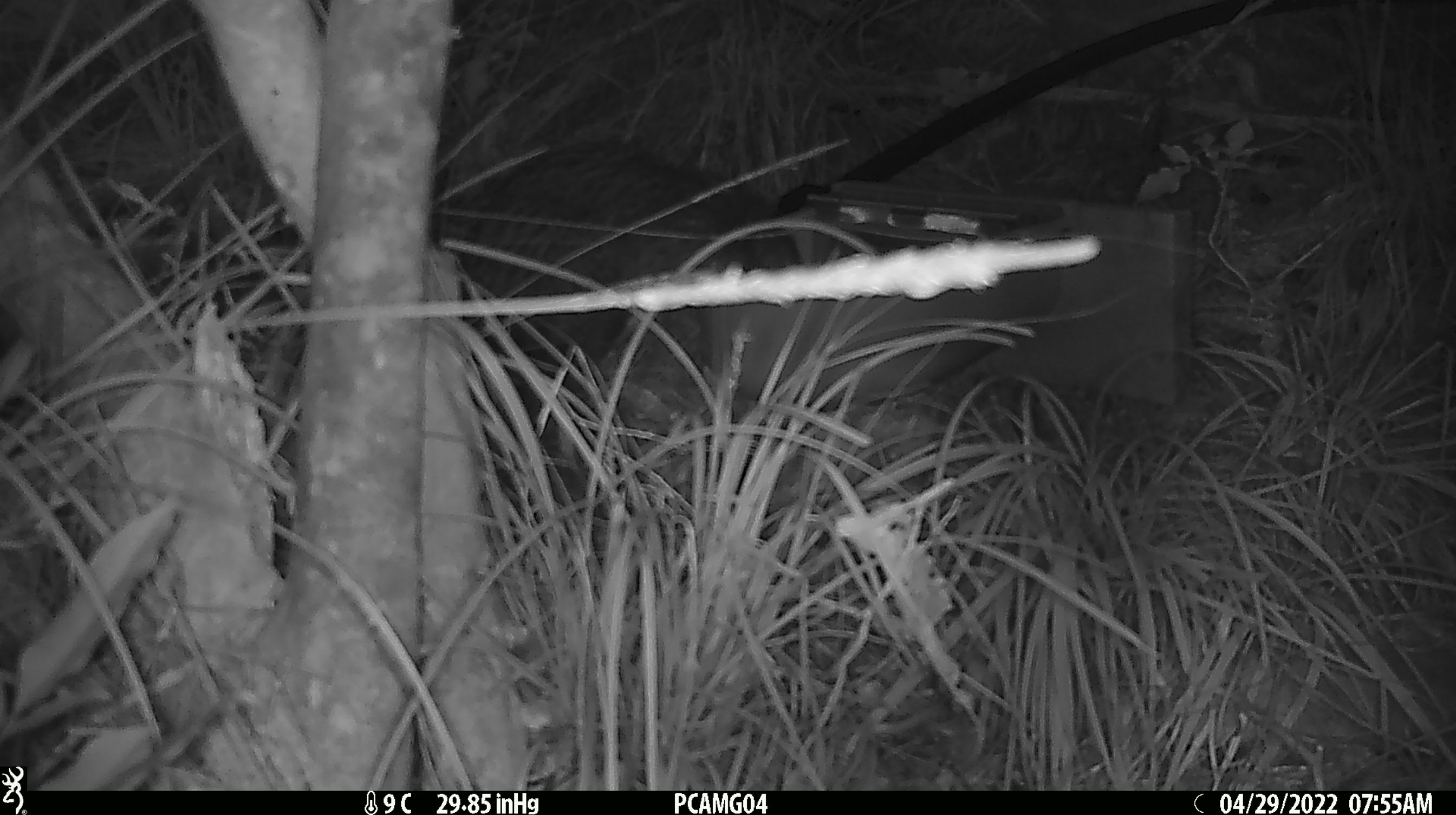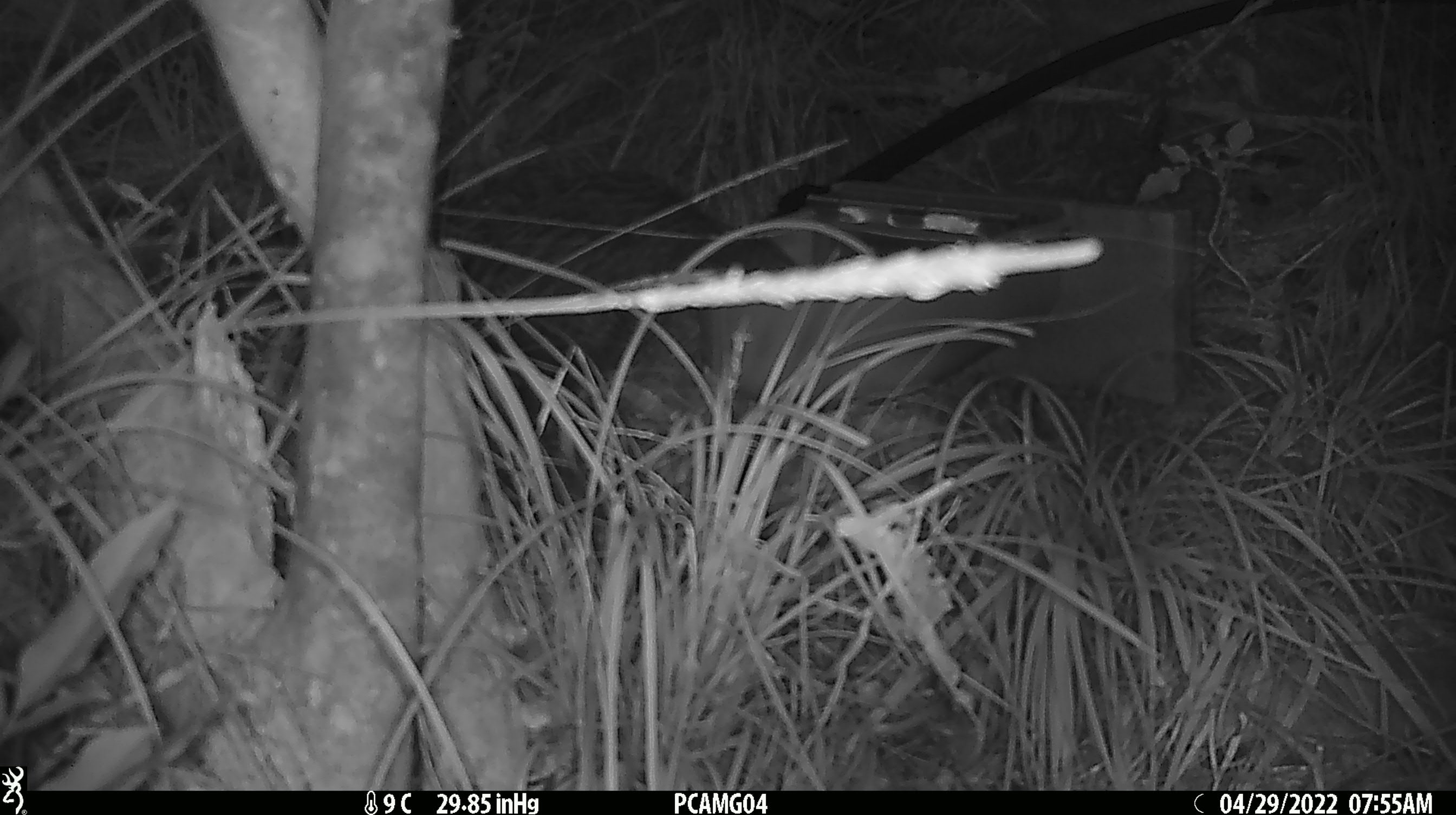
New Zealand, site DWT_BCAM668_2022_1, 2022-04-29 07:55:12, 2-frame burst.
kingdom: Animalia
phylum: Chordata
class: Aves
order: Gruiformes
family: Rallidae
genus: Gallirallus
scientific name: Gallirallus australis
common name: weka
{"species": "weka (Gallirallus australis)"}